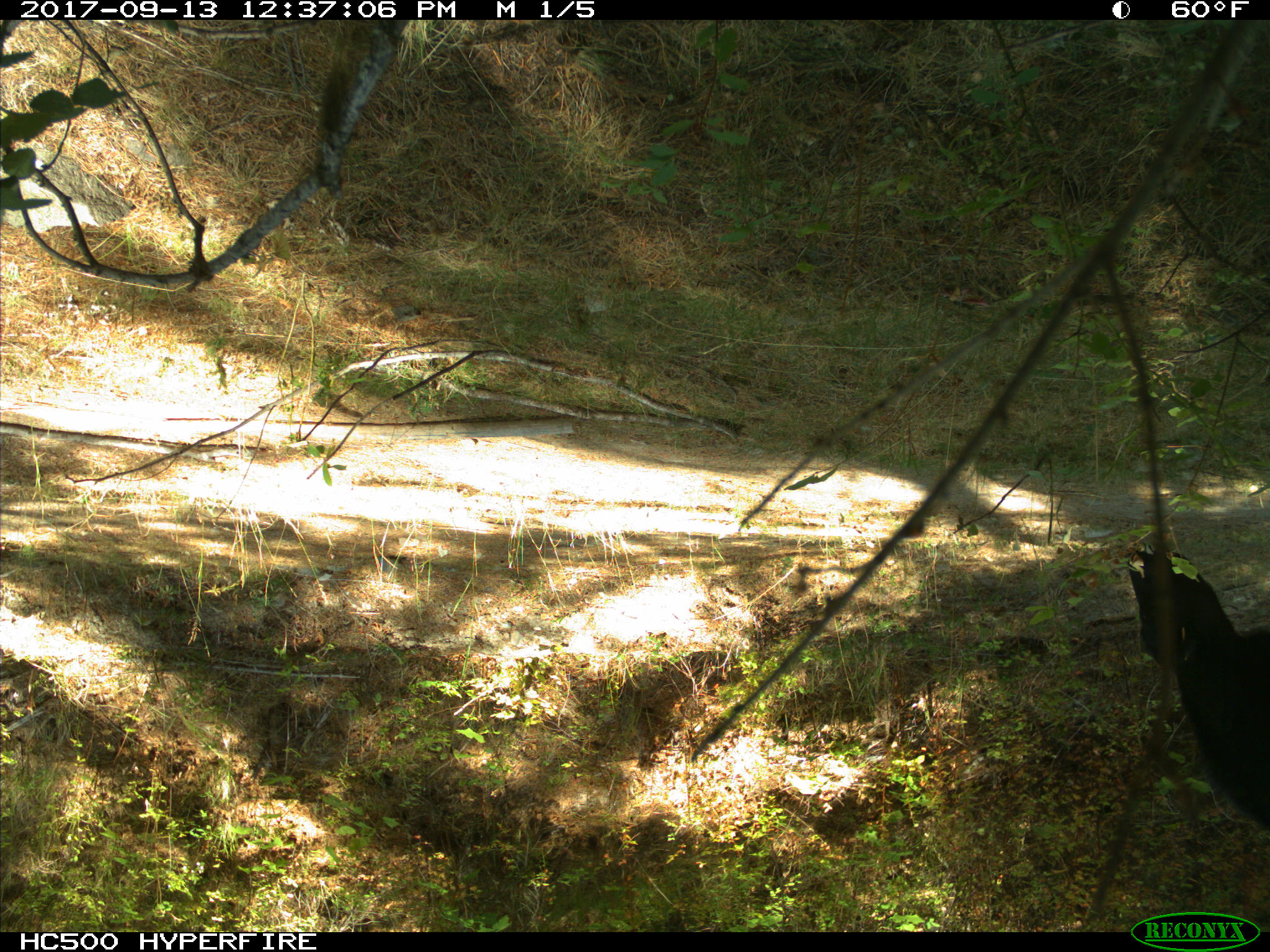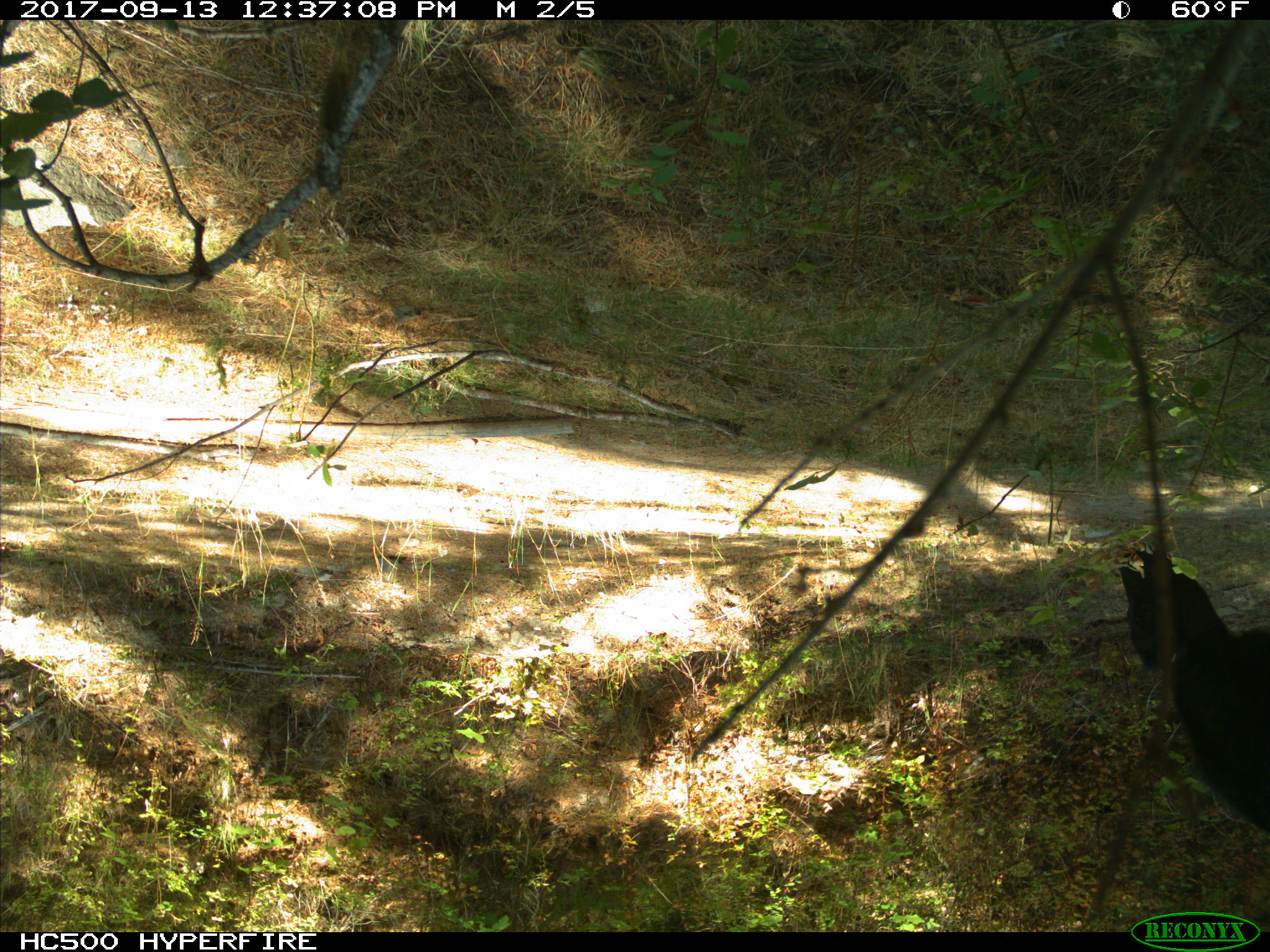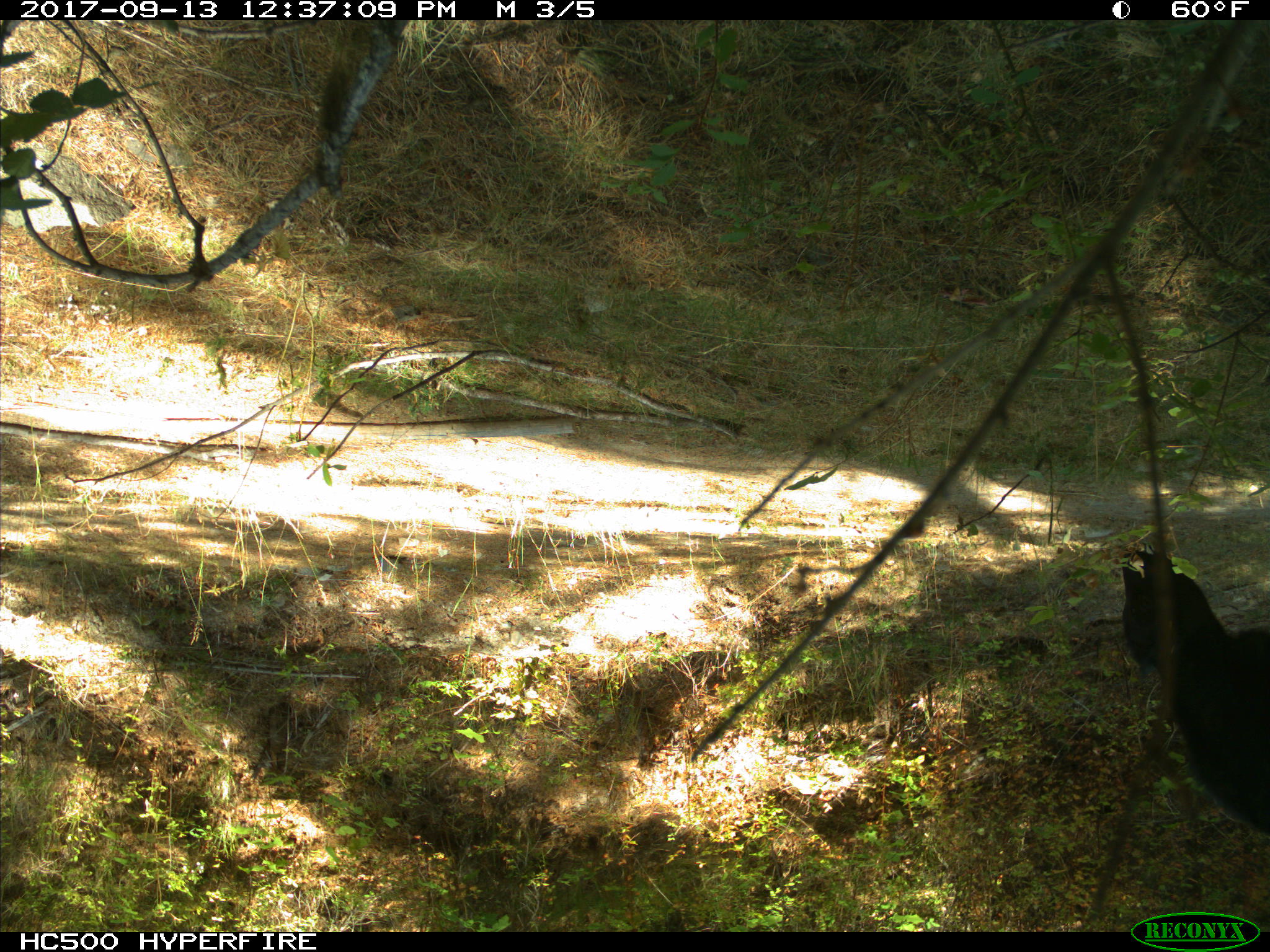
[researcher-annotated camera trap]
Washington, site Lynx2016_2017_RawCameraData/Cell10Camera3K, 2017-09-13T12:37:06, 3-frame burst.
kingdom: Animalia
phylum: Chordata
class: Mammalia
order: Artiodactyla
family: Bovidae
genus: Bos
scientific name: Bos taurus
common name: domestic cattle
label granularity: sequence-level